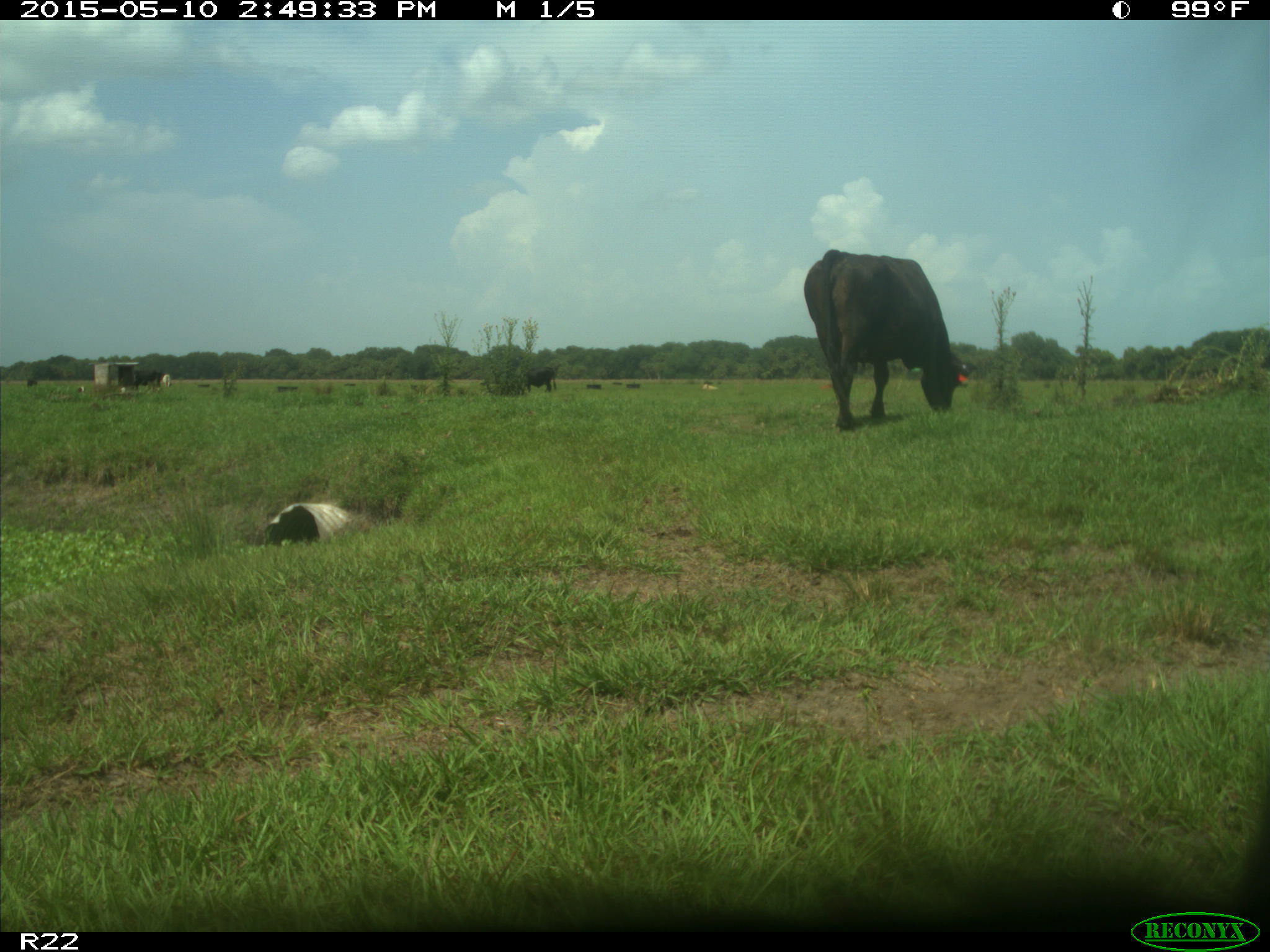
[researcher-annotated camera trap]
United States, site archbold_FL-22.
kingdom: Animalia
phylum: Chordata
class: Mammalia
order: Artiodactyla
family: Bovidae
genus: Bos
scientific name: Bos taurus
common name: domestic cow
Bos taurus (domestic cow).